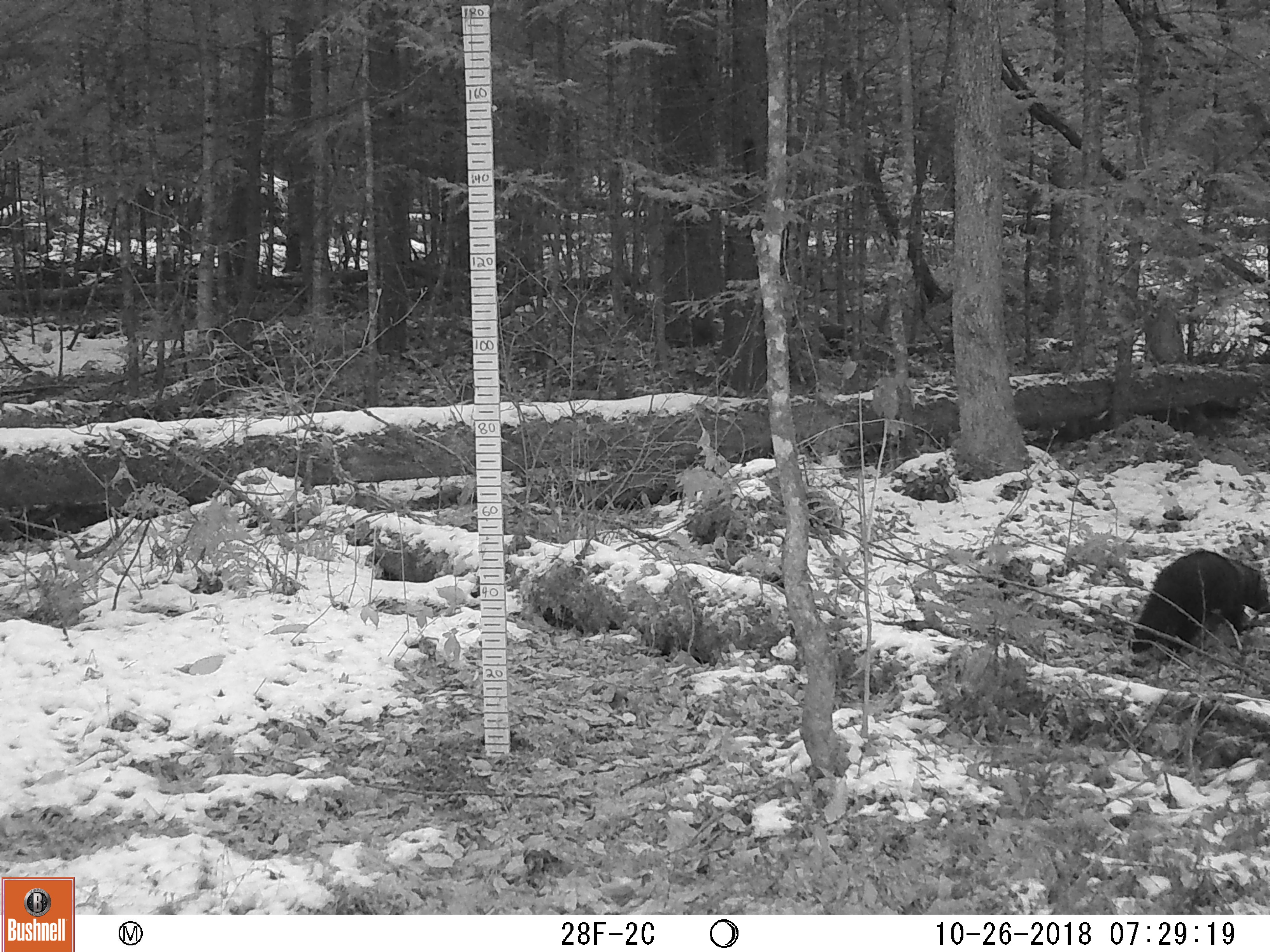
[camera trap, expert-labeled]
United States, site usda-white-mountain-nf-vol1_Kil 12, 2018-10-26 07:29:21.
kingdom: Animalia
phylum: Chordata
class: Mammalia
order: Carnivora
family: Mustelidae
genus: Pekania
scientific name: Pekania pennanti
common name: fisher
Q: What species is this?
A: Fisher (Pekania pennanti).